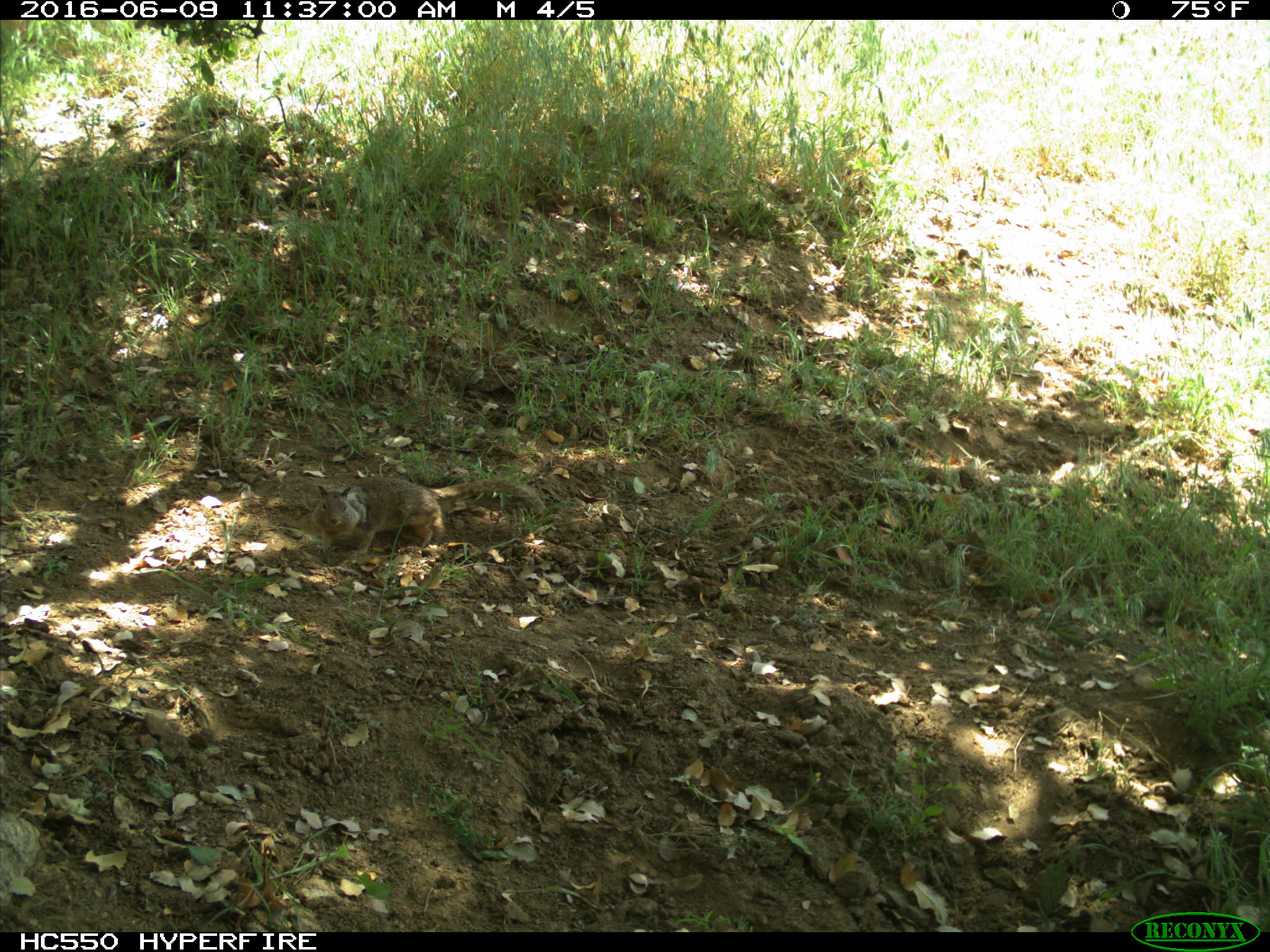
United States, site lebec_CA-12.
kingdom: Animalia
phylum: Chordata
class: Mammalia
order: Rodentia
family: Sciuridae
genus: Otospermophilus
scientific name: Otospermophilus beecheyi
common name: california ground squirrel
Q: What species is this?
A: Otospermophilus beecheyi (california ground squirrel).